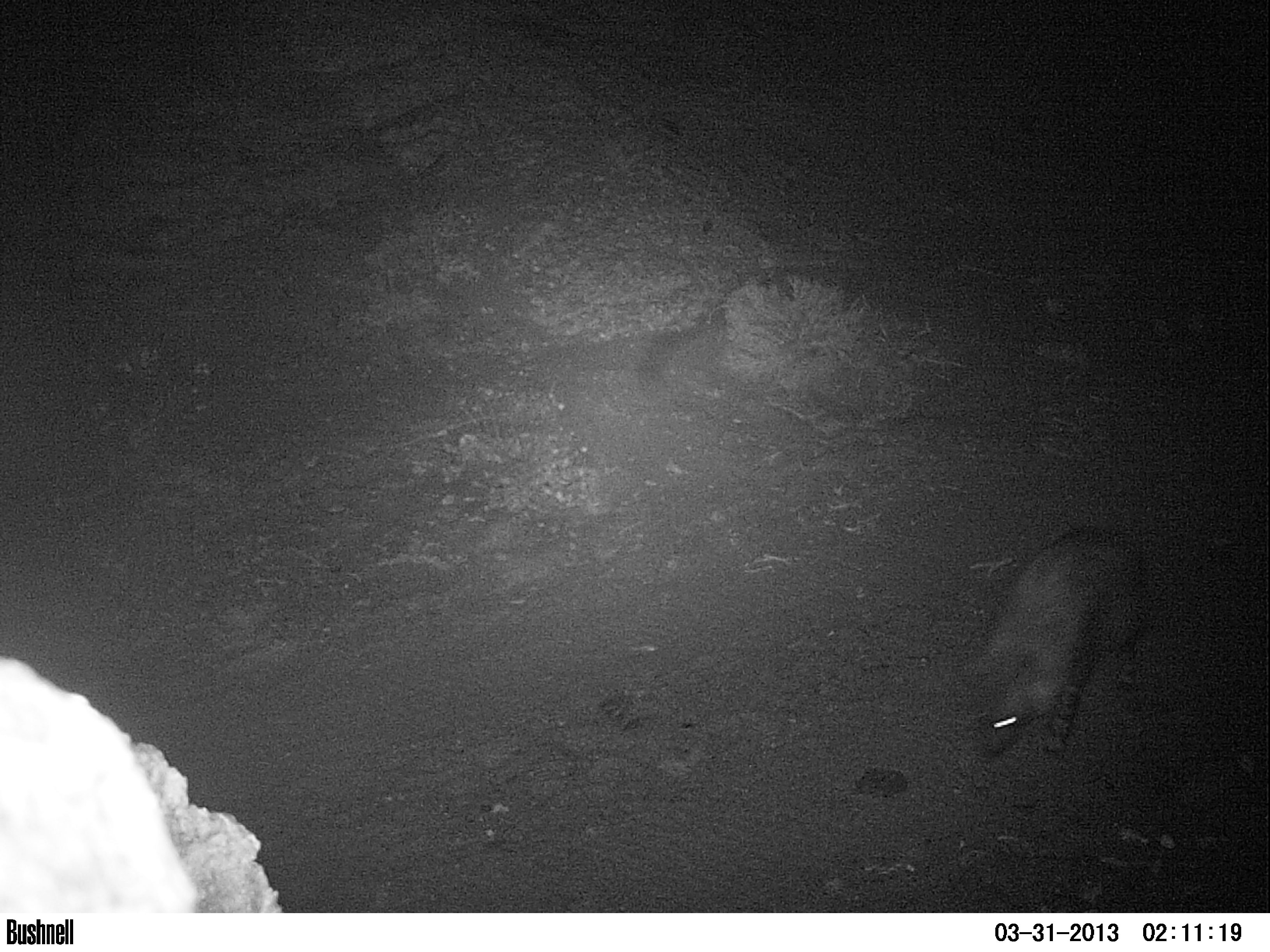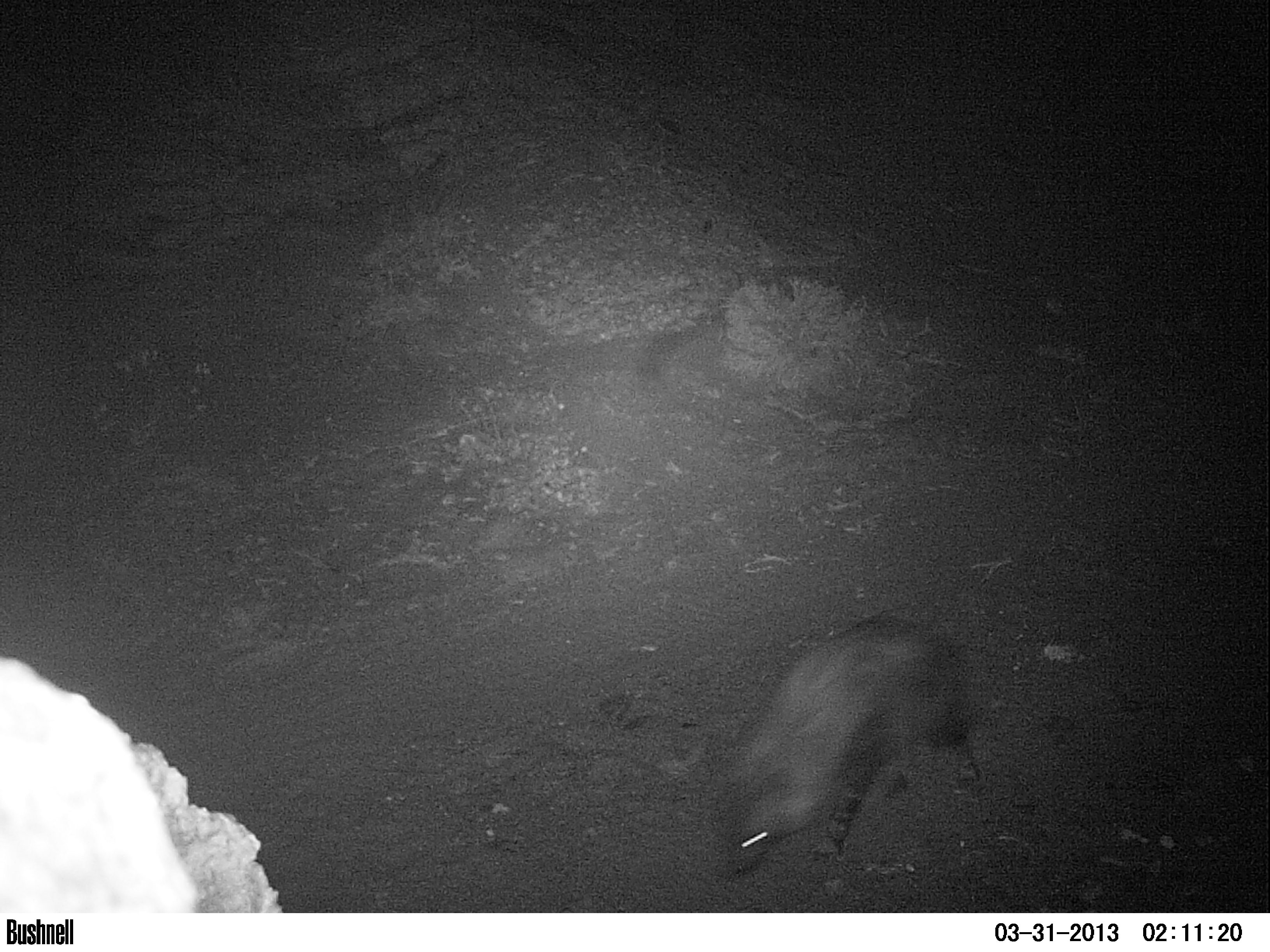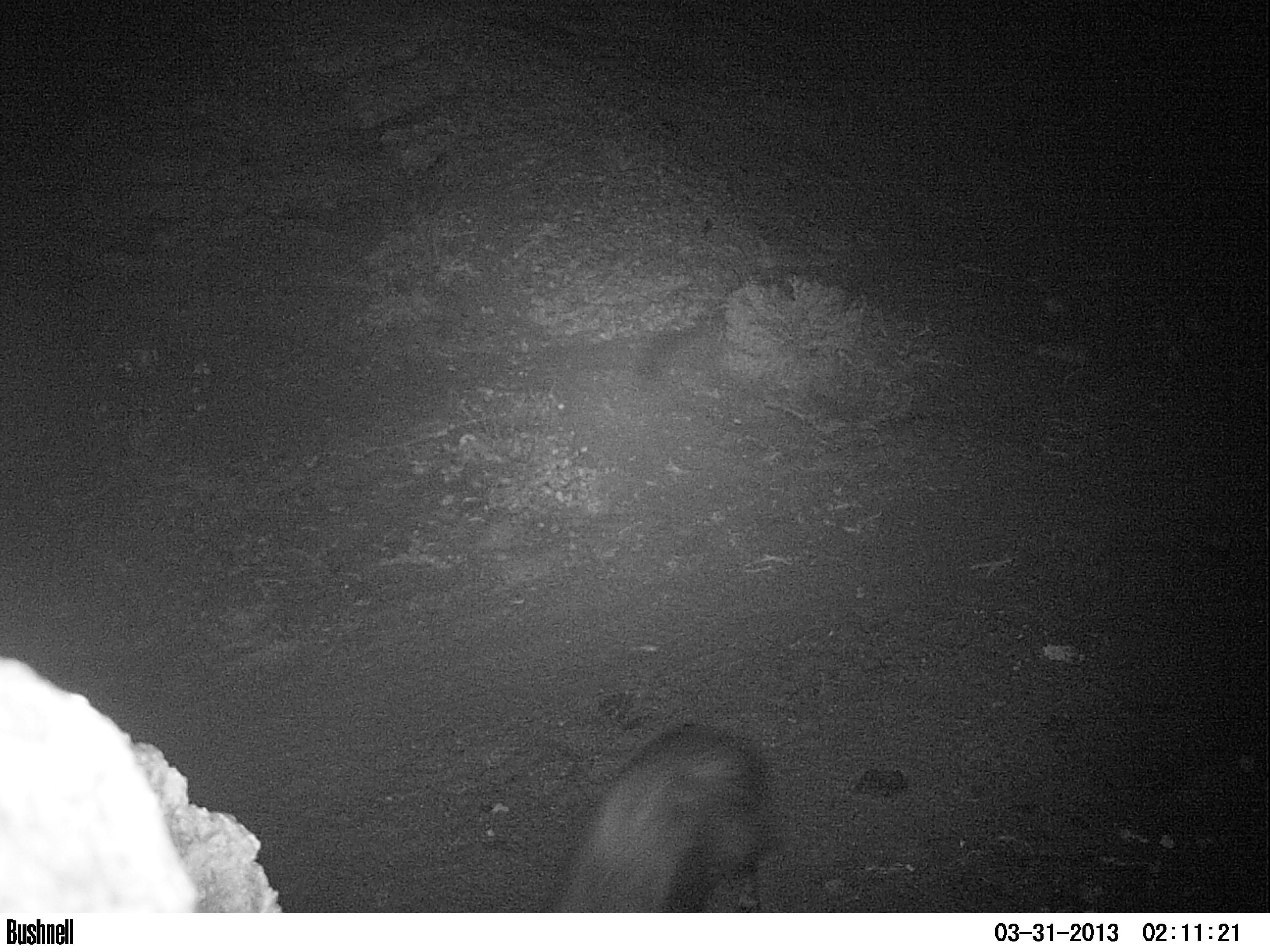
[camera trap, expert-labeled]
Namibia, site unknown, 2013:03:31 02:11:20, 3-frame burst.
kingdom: Animalia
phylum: Chordata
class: Mammalia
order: Carnivora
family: Hyaenidae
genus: Parahyaena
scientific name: Parahyaena brunnea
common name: brown hyena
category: hyaena brunnea